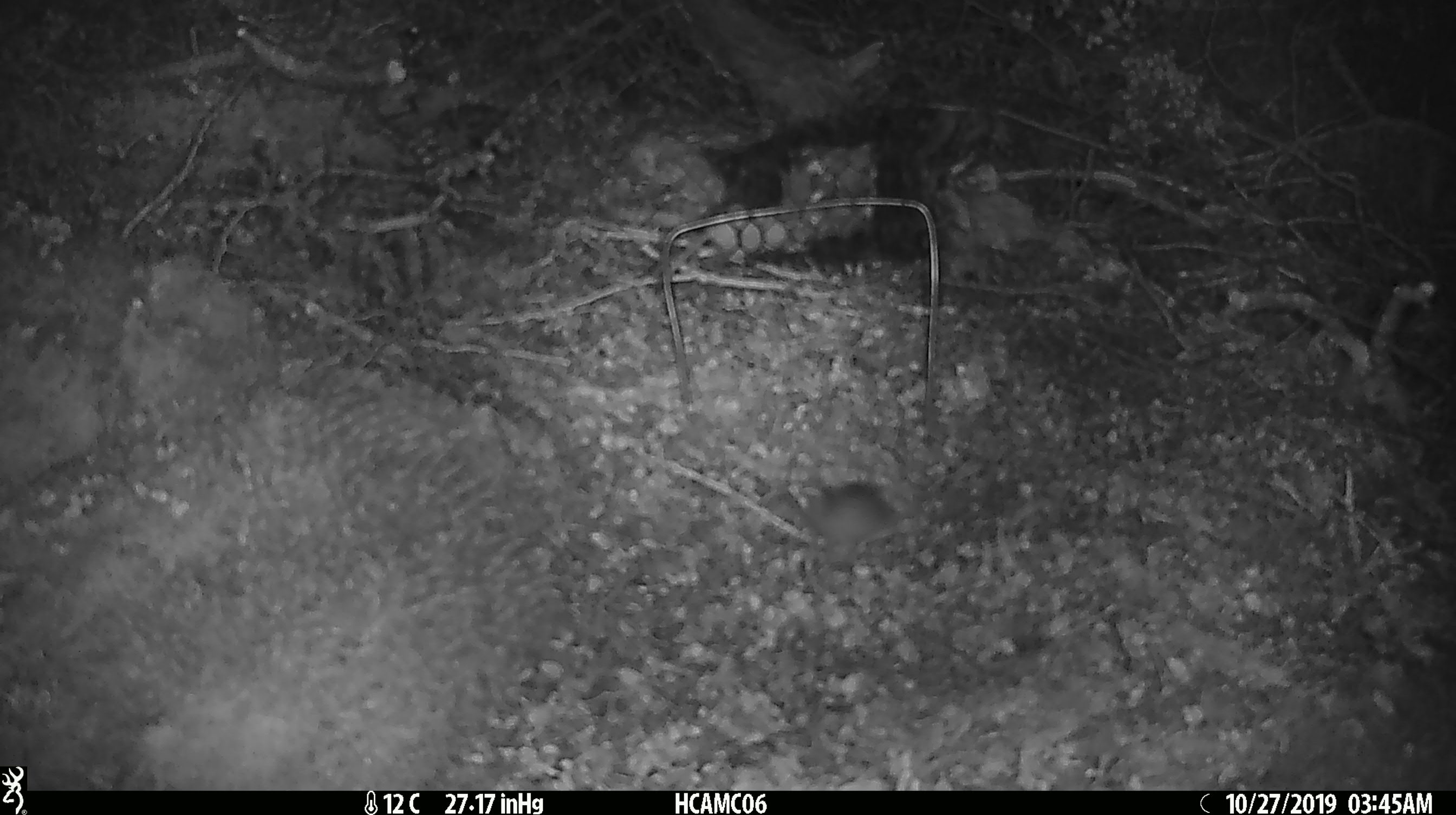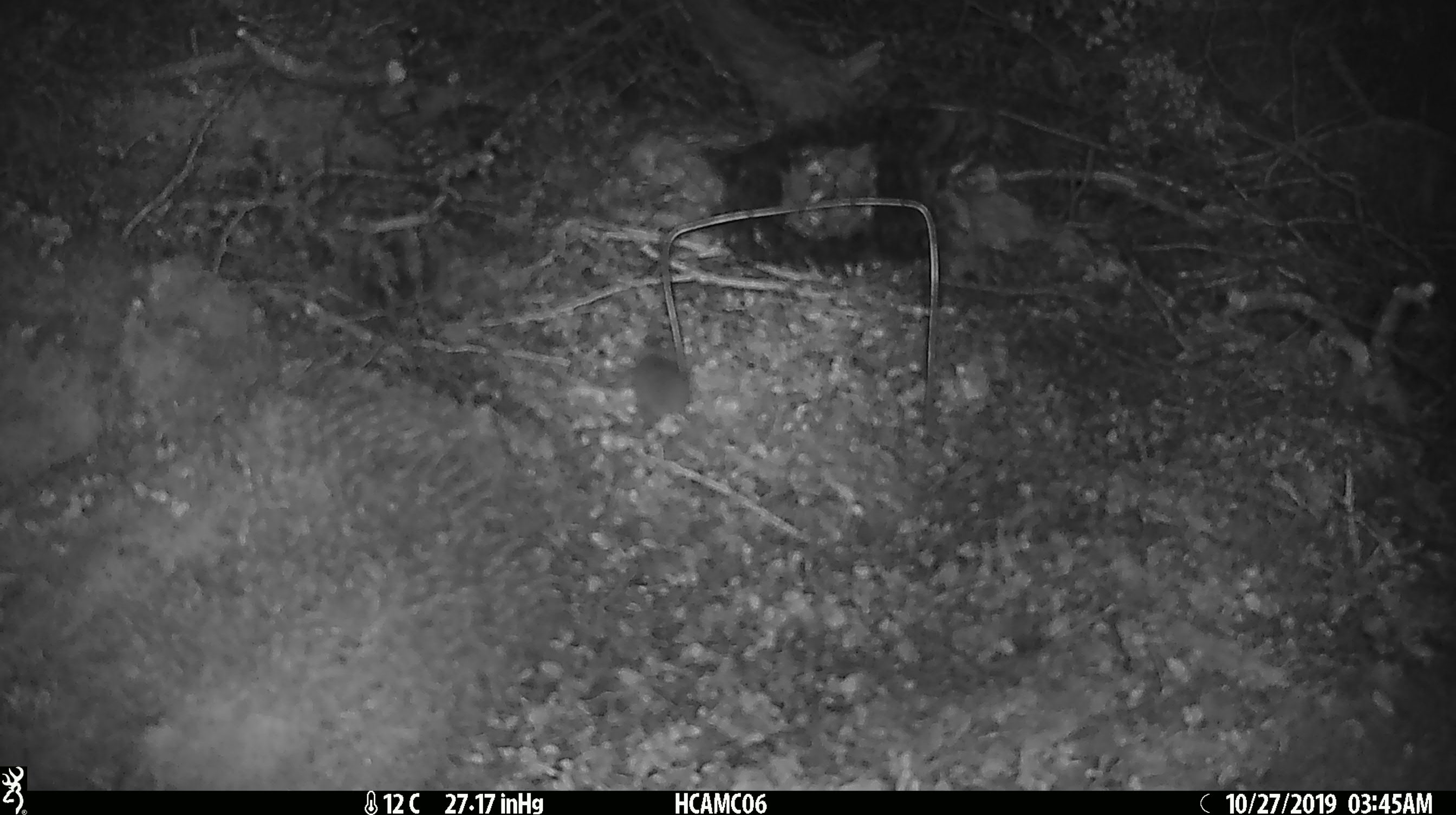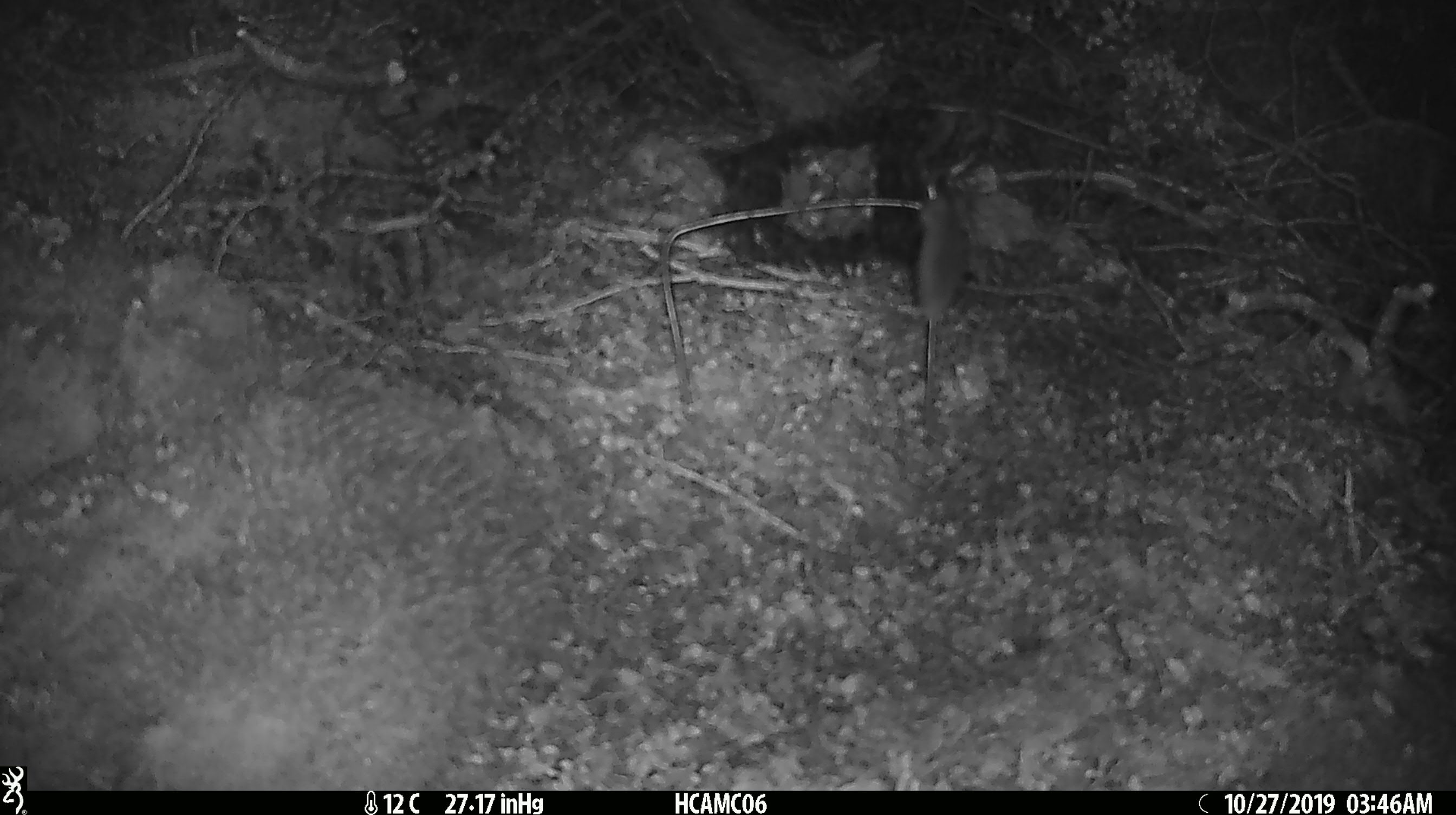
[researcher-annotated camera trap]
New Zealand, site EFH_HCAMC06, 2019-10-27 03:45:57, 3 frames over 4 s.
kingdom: Animalia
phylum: Chordata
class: Mammalia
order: Rodentia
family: Muridae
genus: Mus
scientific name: Mus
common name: mouse